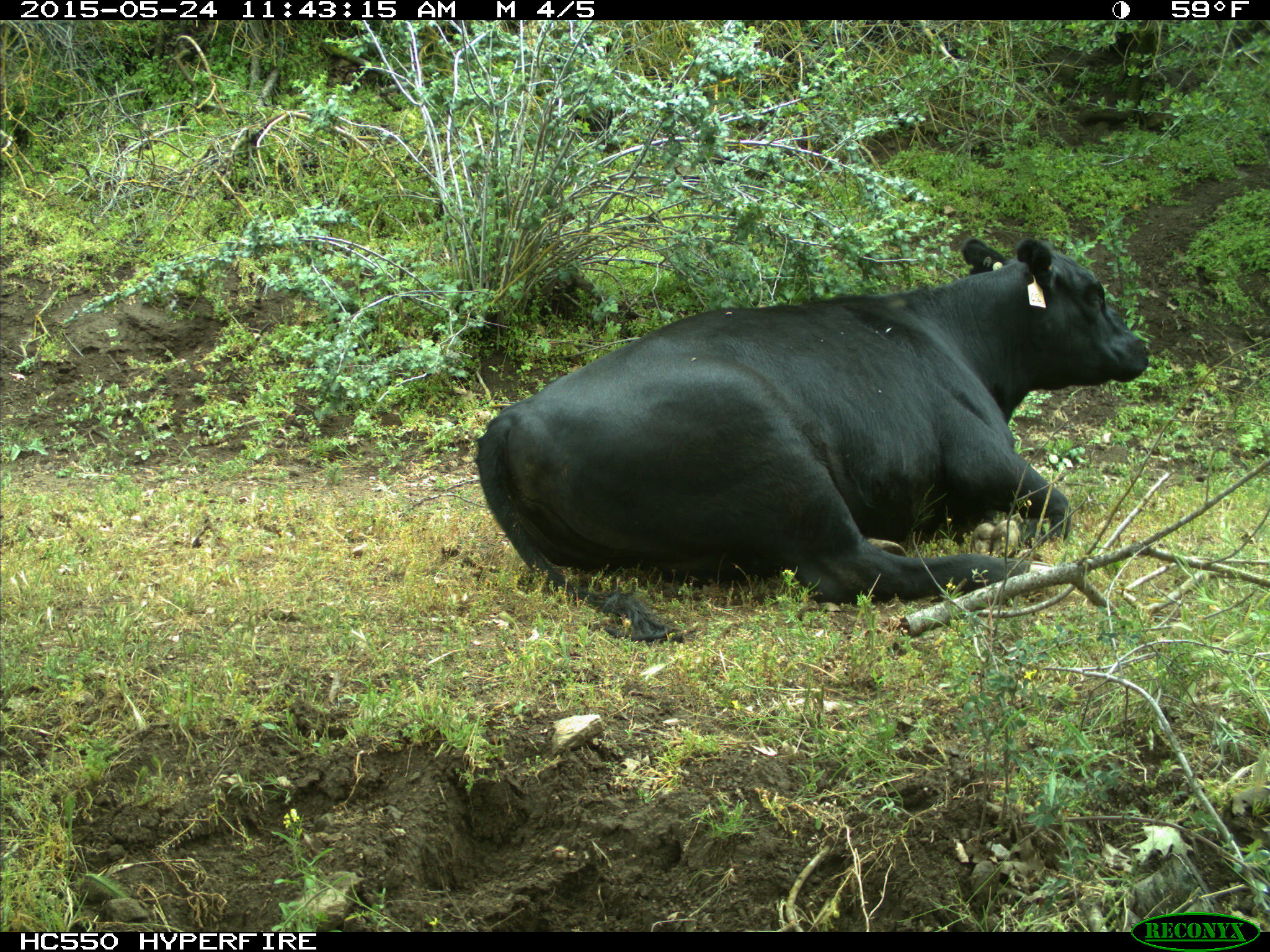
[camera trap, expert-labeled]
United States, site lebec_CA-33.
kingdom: Animalia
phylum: Chordata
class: Mammalia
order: Artiodactyla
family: Bovidae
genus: Bos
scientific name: Bos taurus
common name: domestic cow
Bos taurus (domestic cow).